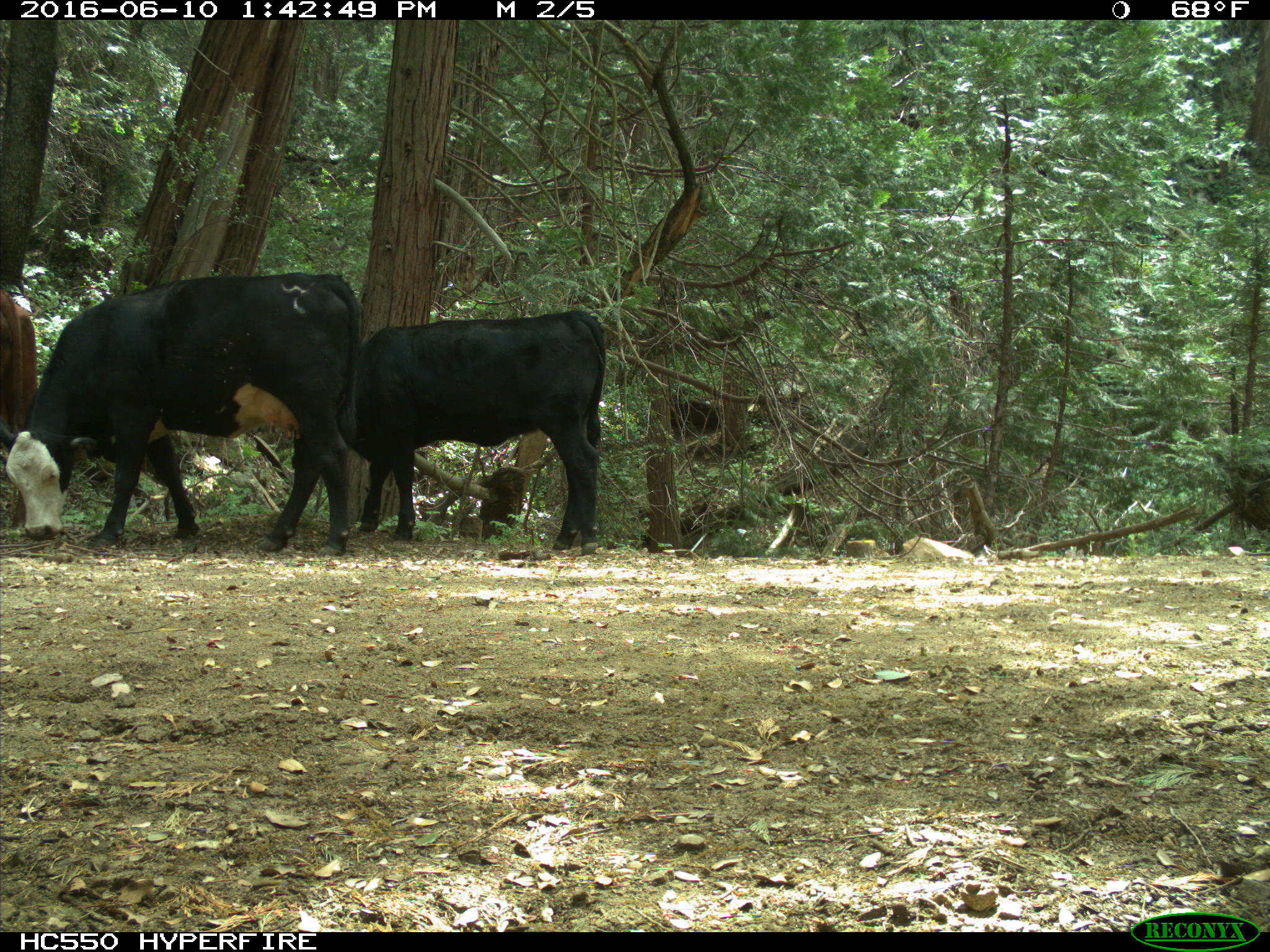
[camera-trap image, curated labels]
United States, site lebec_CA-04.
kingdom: Animalia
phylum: Chordata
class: Mammalia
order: Artiodactyla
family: Bovidae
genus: Bos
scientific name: Bos taurus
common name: domestic cow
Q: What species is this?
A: Bos taurus (domestic cow).